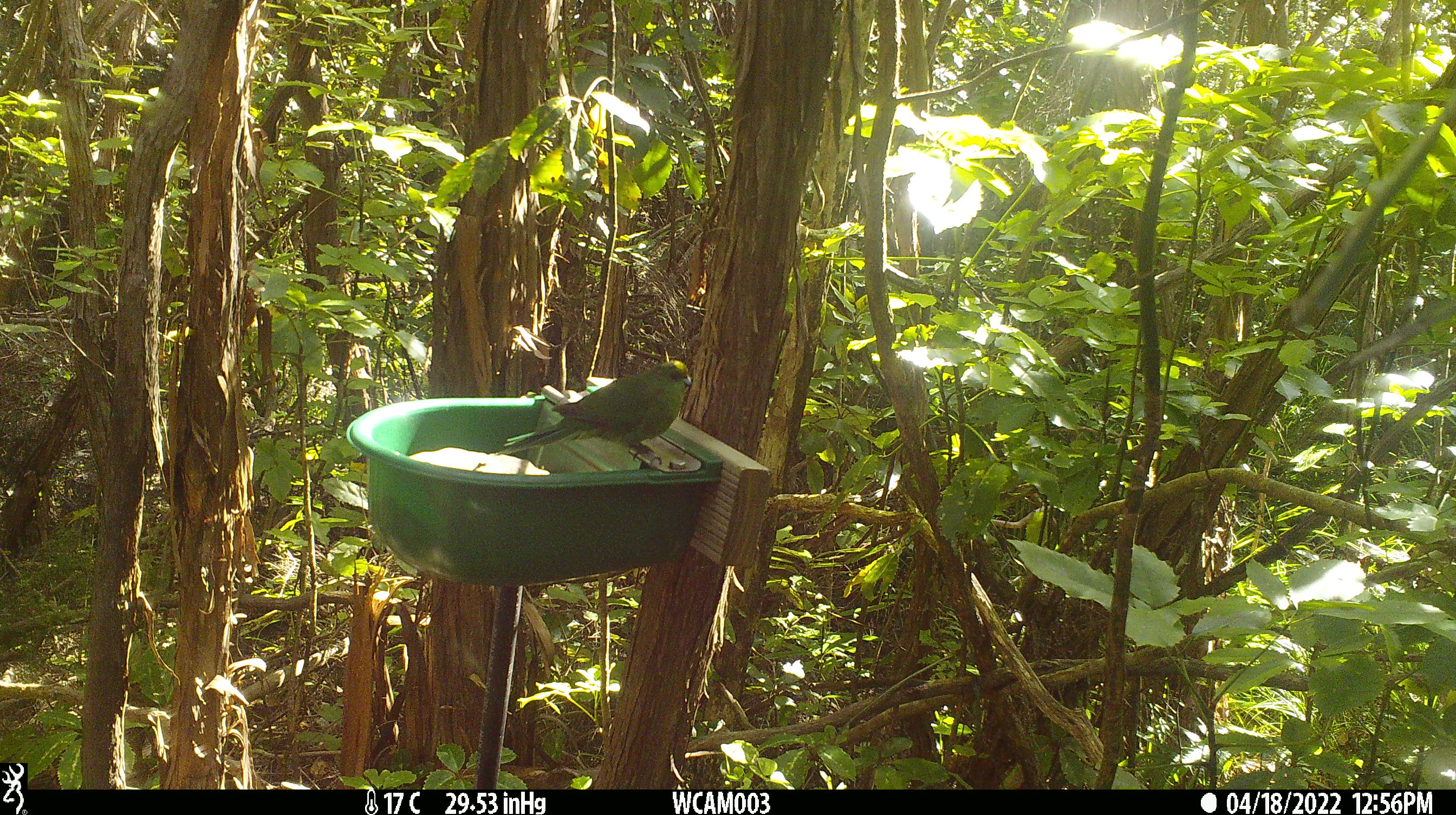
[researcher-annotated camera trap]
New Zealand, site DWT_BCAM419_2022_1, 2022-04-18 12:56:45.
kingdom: Animalia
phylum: Chordata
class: Aves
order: Psittaciformes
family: Psittaculidae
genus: Cyanoramphus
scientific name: Cyanoramphus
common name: parakeet